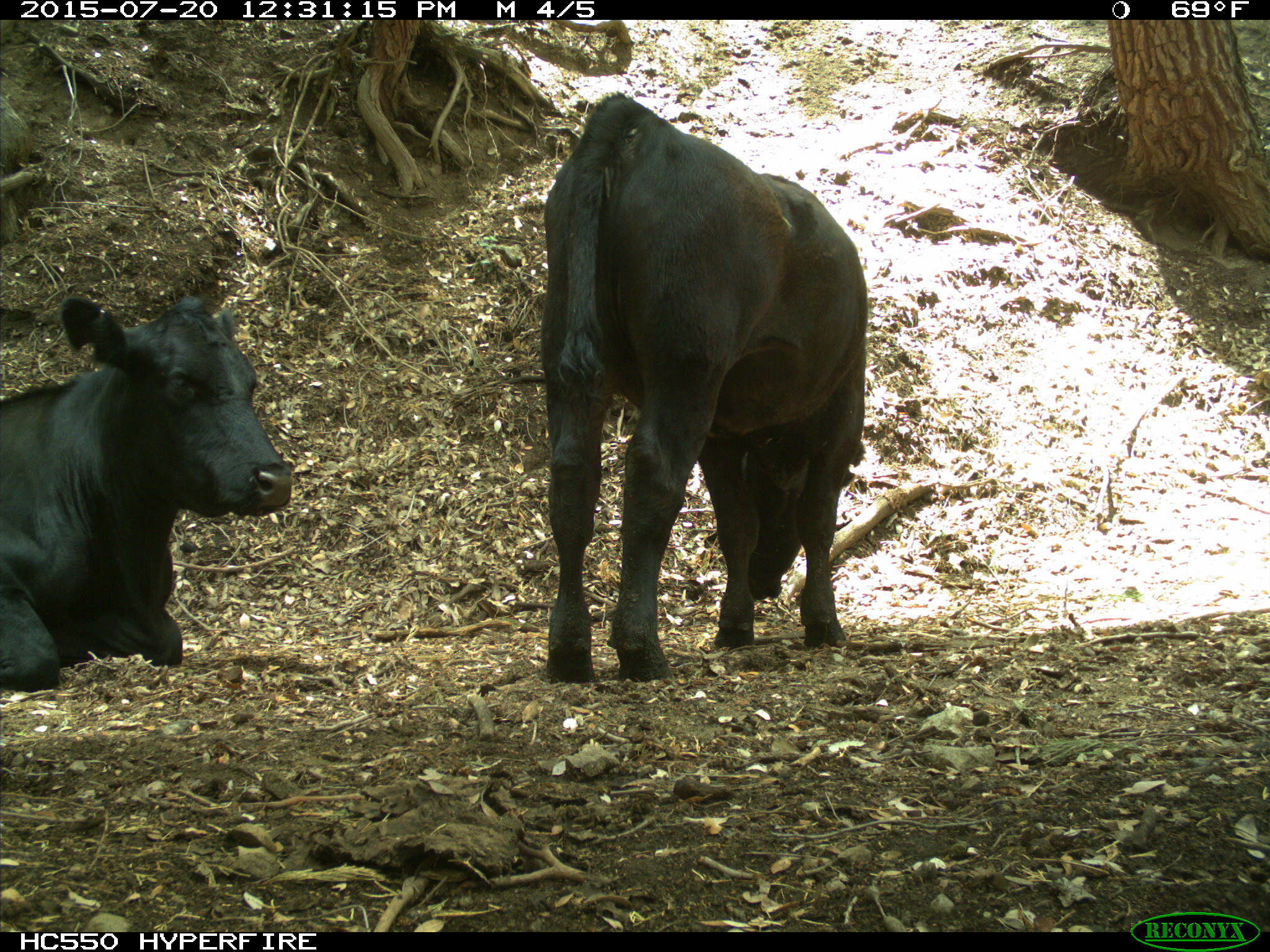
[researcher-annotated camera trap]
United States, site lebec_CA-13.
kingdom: Animalia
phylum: Chordata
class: Mammalia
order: Artiodactyla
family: Bovidae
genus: Bos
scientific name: Bos taurus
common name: domestic cow